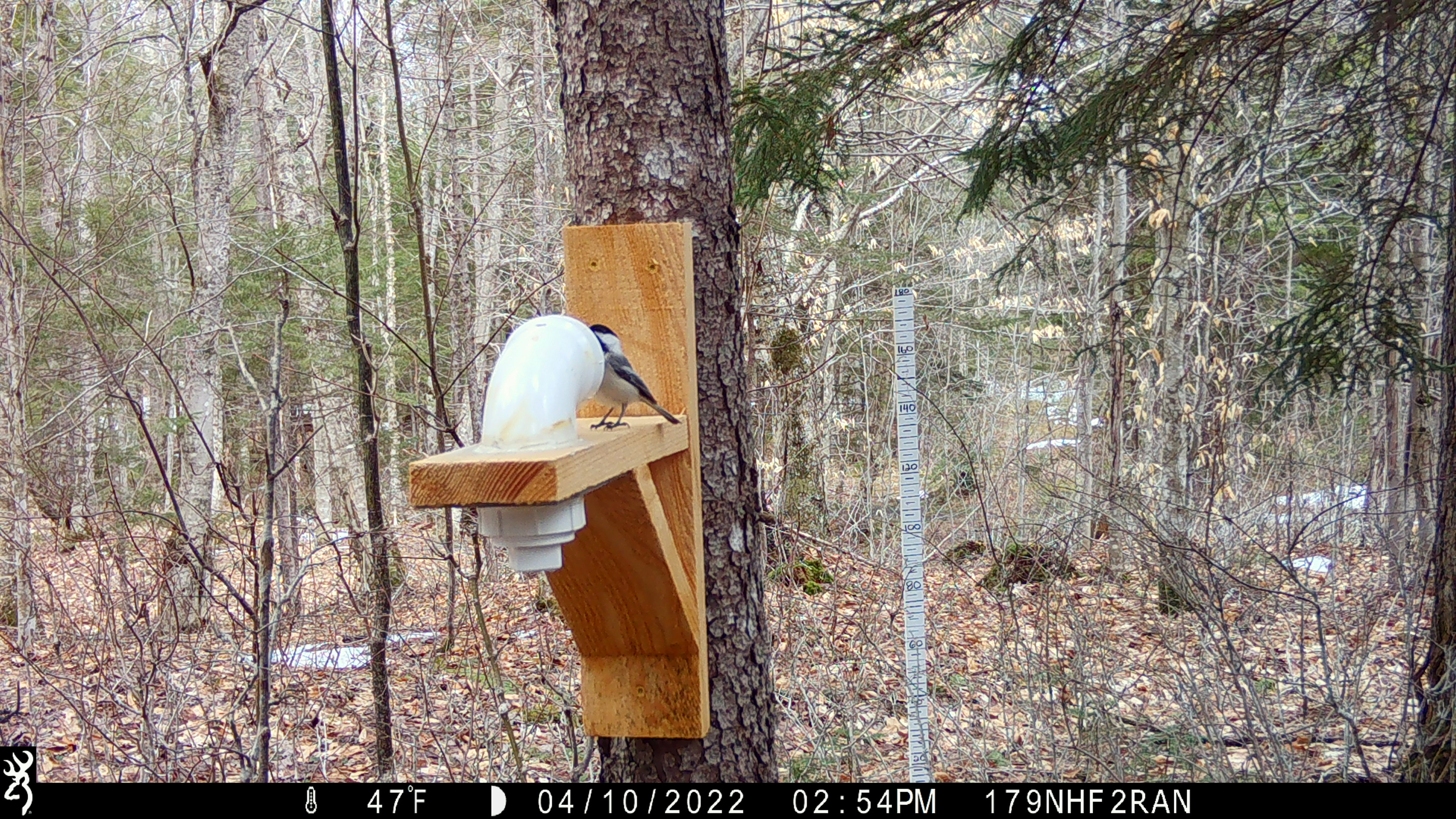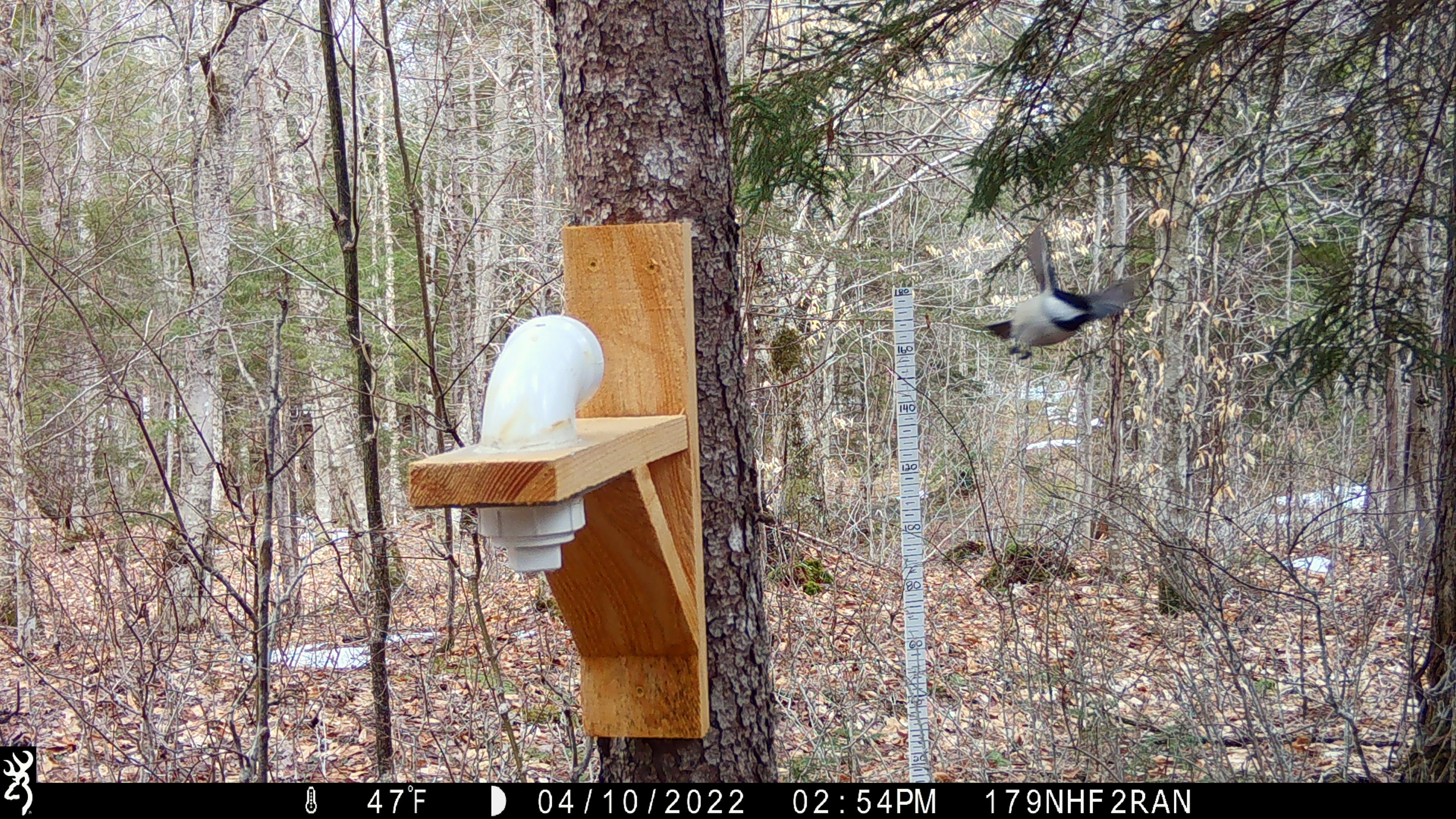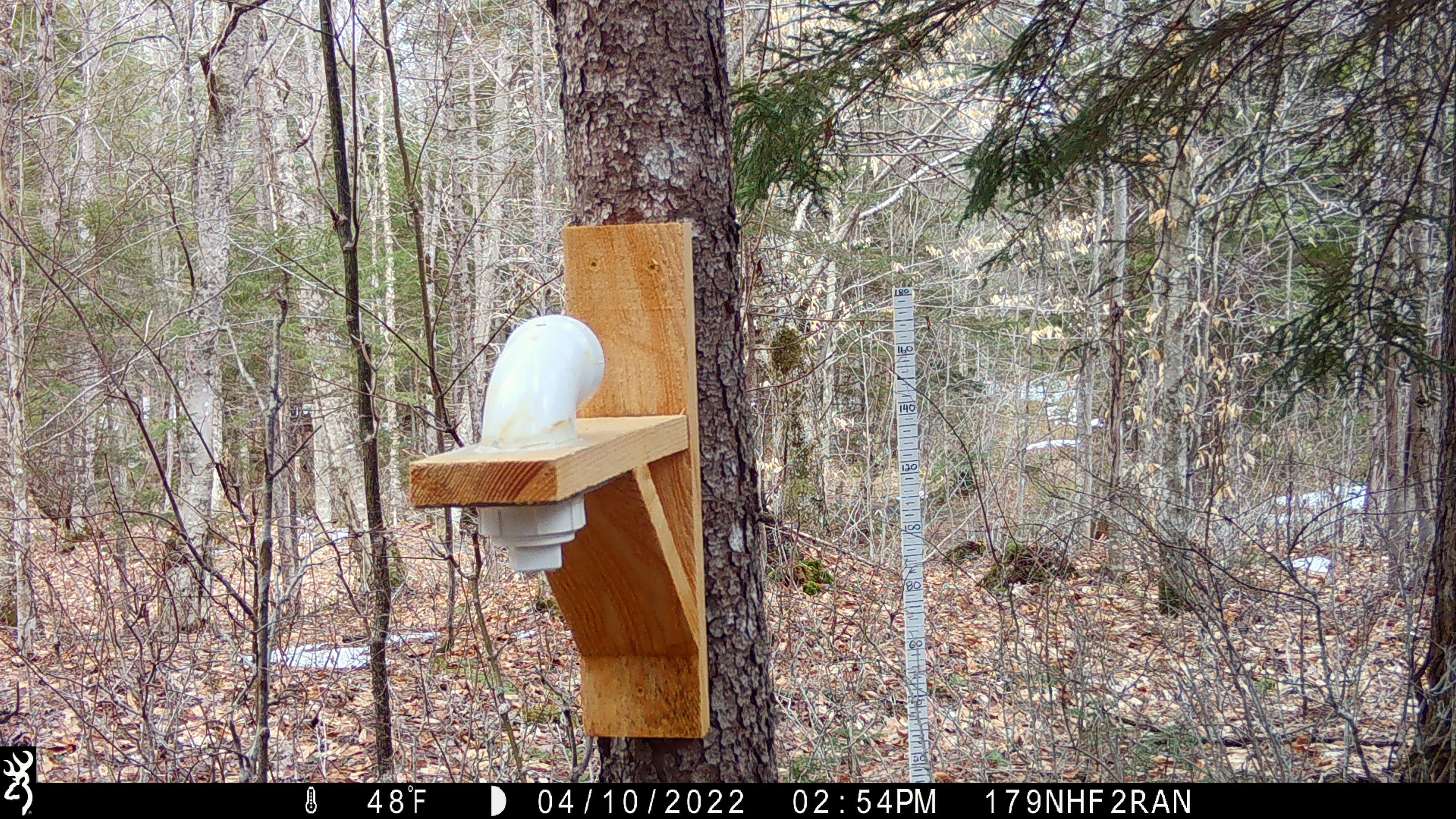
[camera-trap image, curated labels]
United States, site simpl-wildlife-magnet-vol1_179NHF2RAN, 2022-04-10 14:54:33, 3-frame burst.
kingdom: Animalia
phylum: Chordata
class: Aves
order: Passeriformes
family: Paridae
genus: Poecile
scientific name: Poecile atricapillus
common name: black-capped chickadee